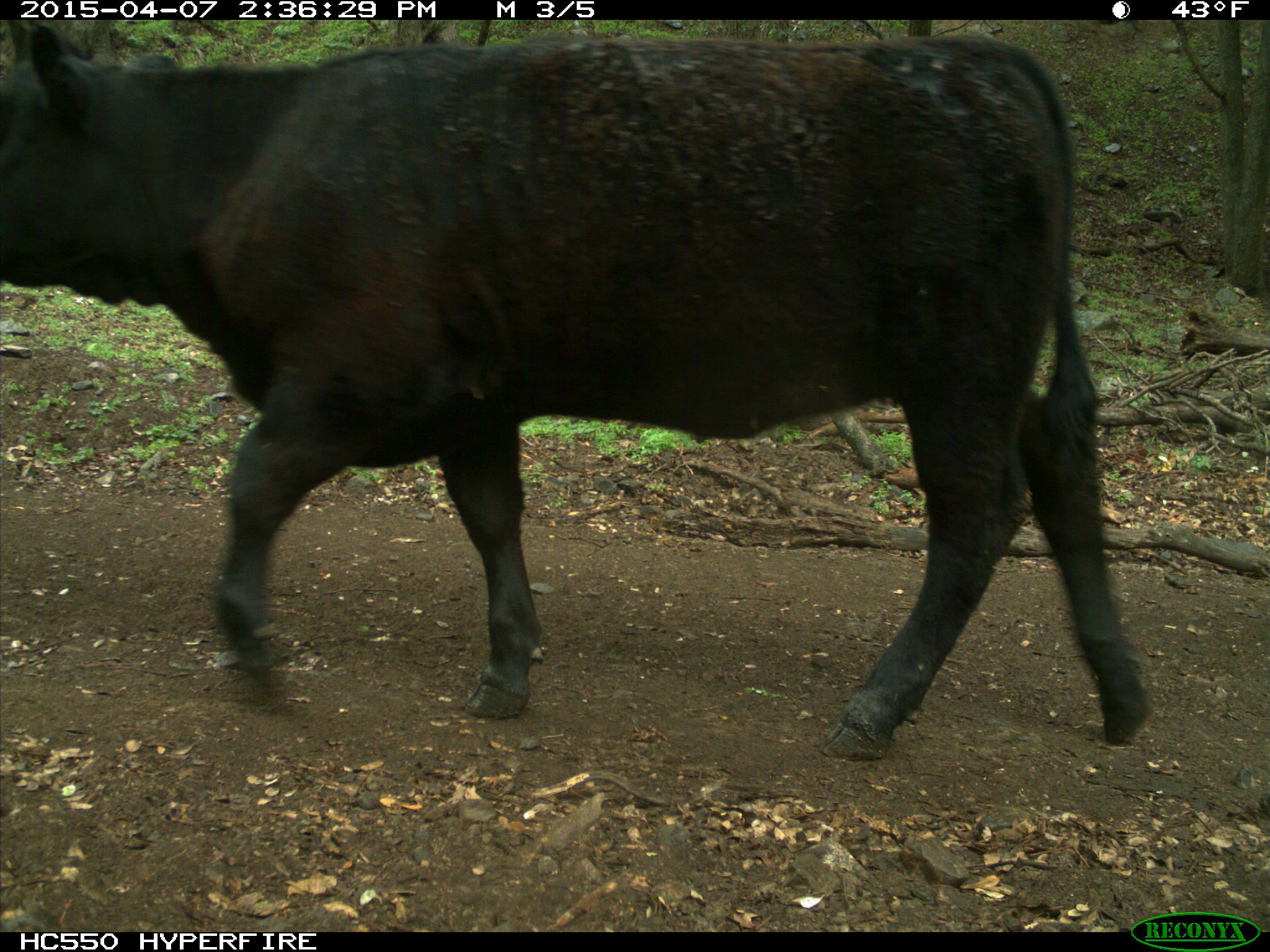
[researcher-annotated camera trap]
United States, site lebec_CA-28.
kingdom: Animalia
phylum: Chordata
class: Mammalia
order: Artiodactyla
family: Bovidae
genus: Bos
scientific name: Bos taurus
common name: domestic cow